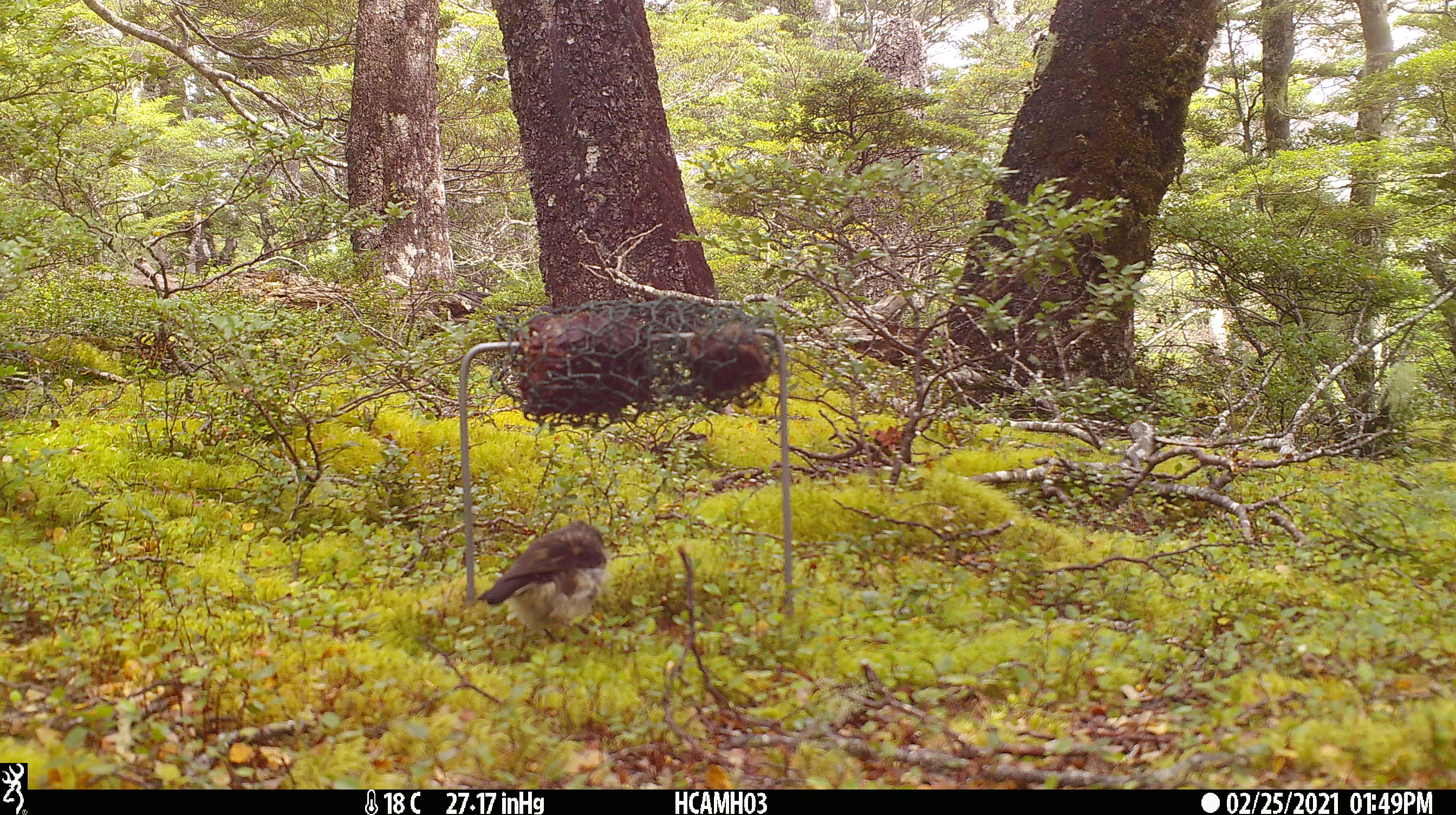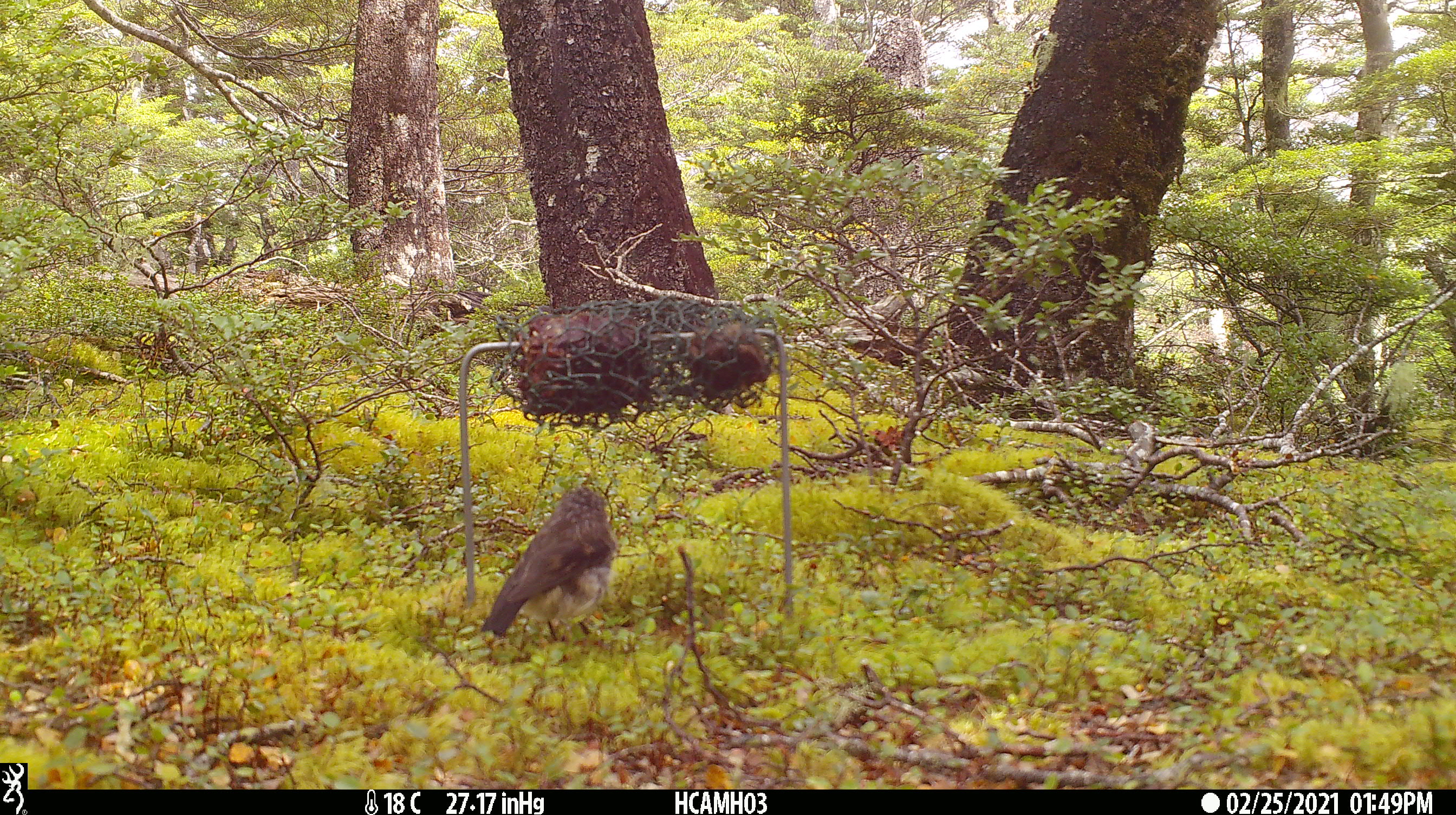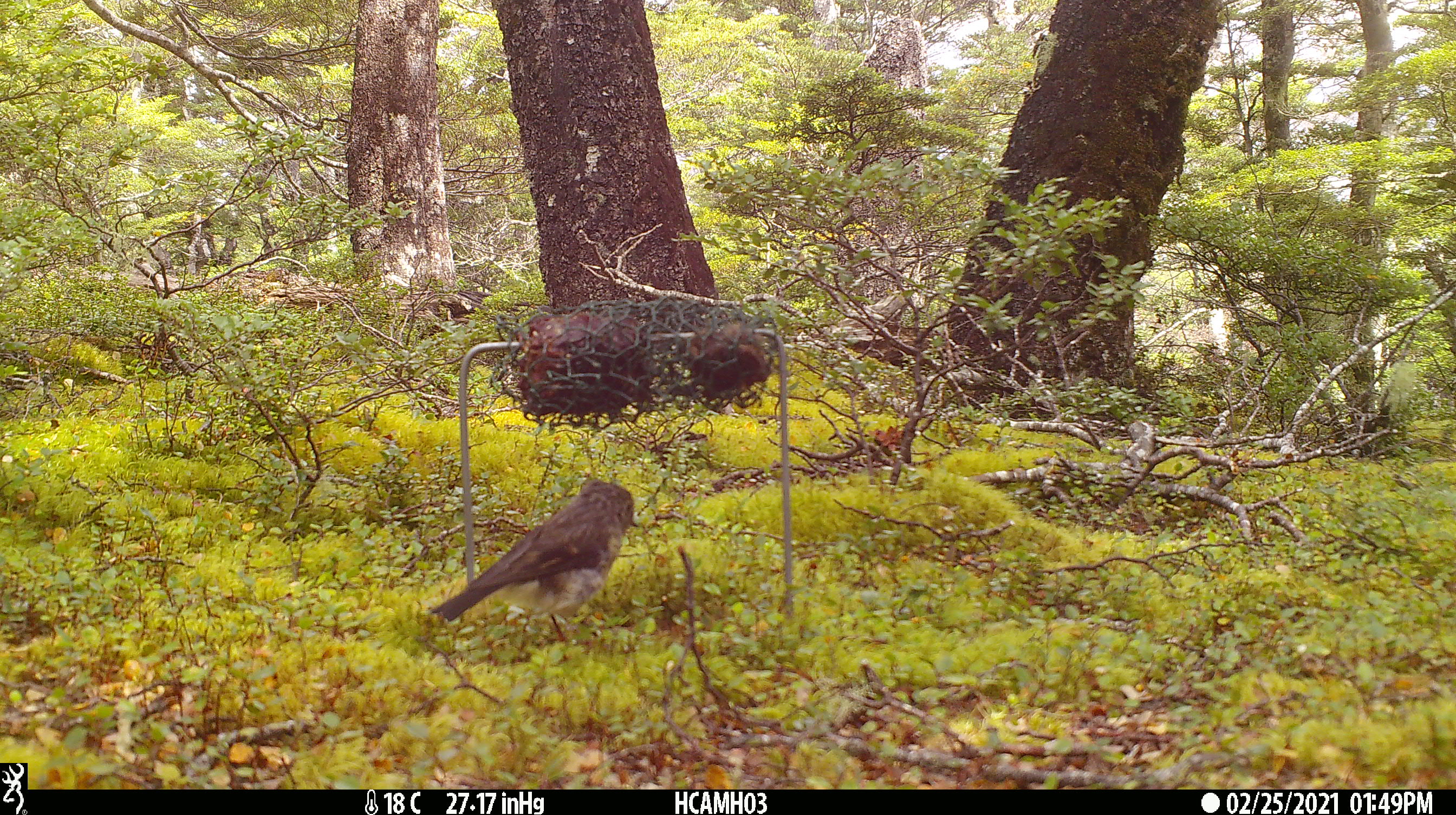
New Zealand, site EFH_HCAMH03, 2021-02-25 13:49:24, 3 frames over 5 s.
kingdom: Animalia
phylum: Chordata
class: Aves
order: Passeriformes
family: Petroicidae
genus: Petroica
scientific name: Petroica macrocephala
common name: tomtit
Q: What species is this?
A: Tomtit (Petroica macrocephala).